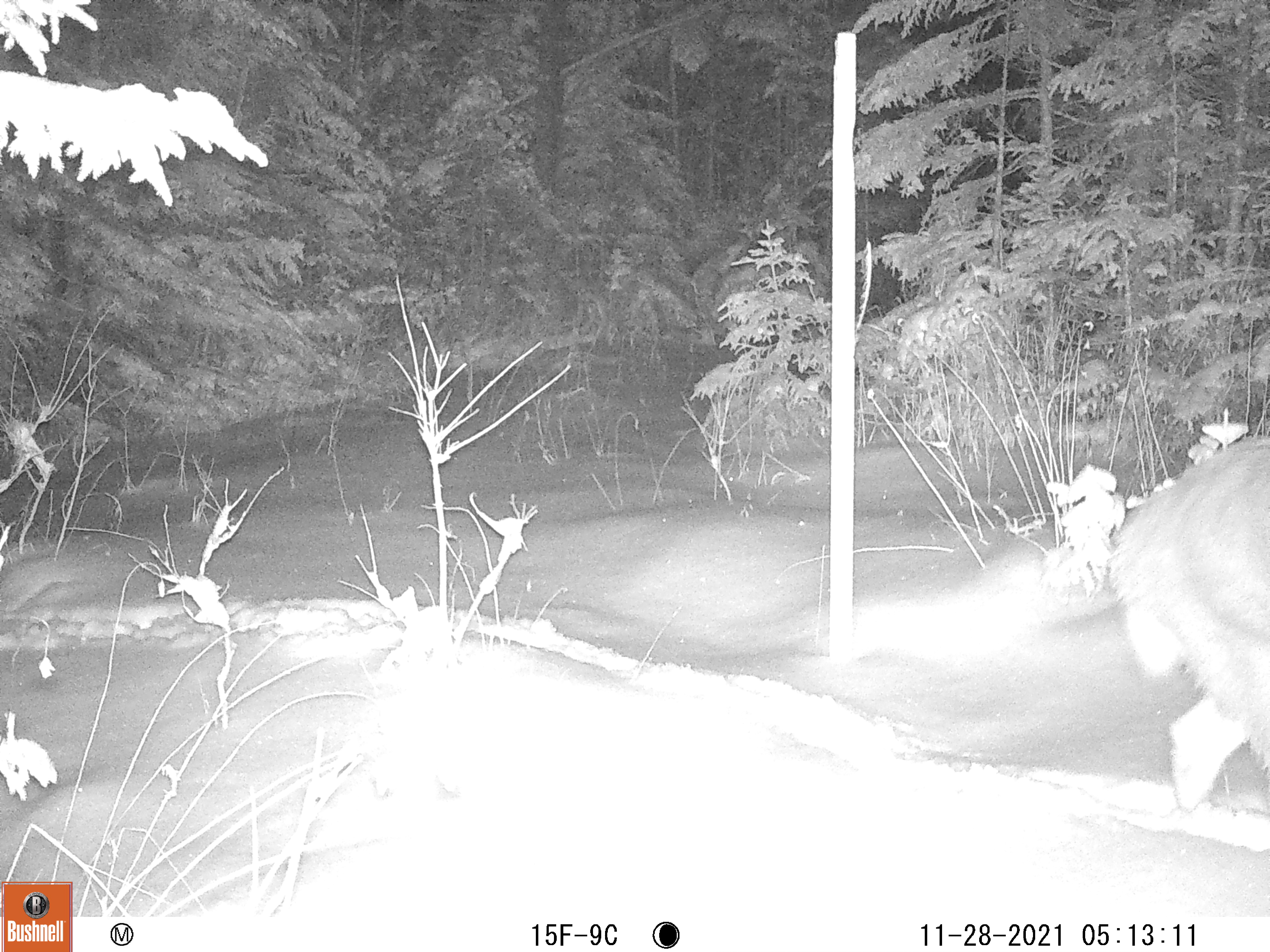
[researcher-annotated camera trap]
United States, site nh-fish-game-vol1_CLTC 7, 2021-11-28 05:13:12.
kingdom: Animalia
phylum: Chordata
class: Mammalia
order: Artiodactyla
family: Cervidae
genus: Odocoileus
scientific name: Odocoileus virginianus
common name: white-tailed deer